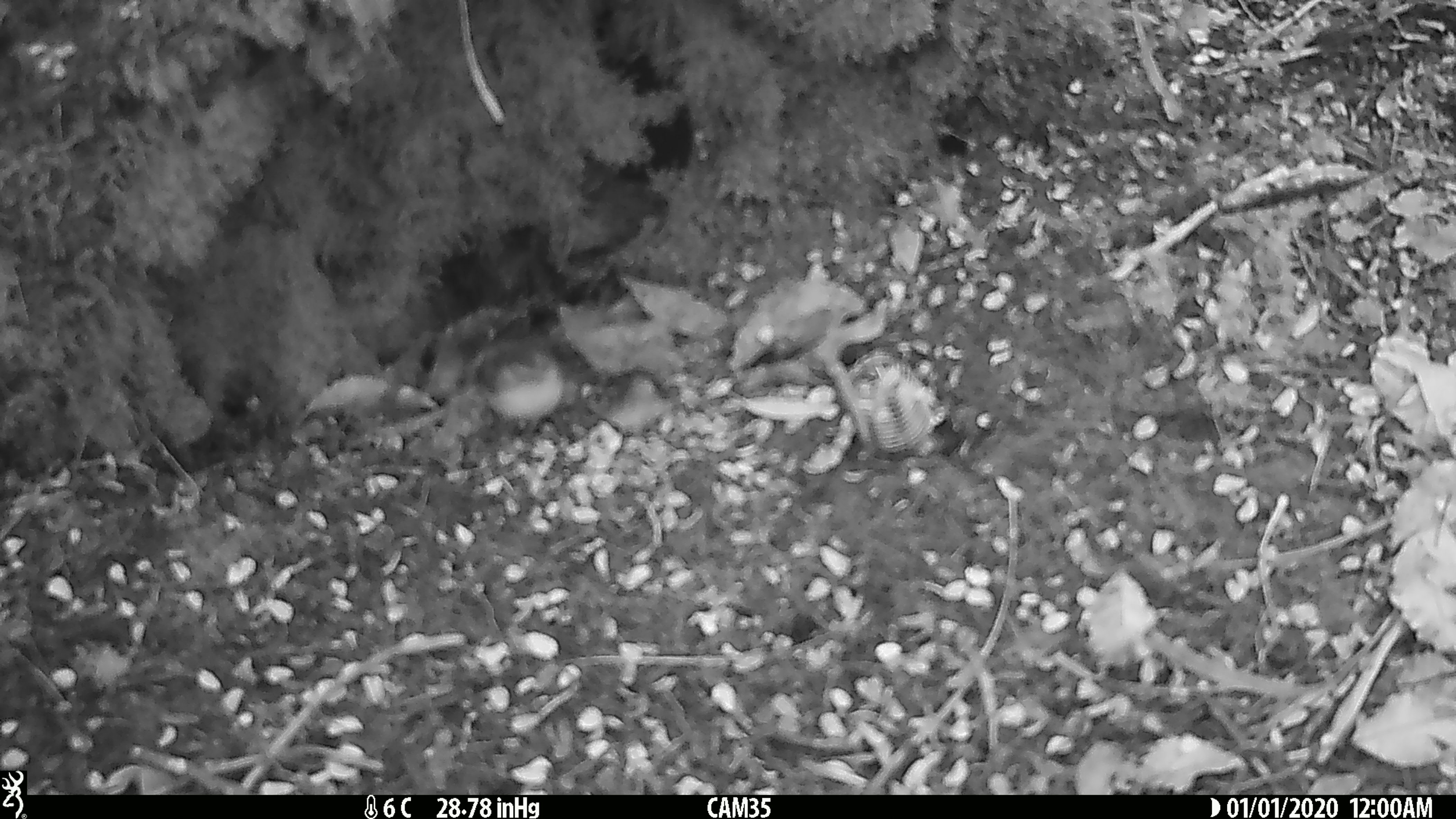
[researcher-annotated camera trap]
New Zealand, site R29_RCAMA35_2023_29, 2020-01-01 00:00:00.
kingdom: Animalia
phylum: Chordata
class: Aves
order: Passeriformes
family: Acanthisittidae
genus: Acanthisitta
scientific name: Acanthisitta chloris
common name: rifleman